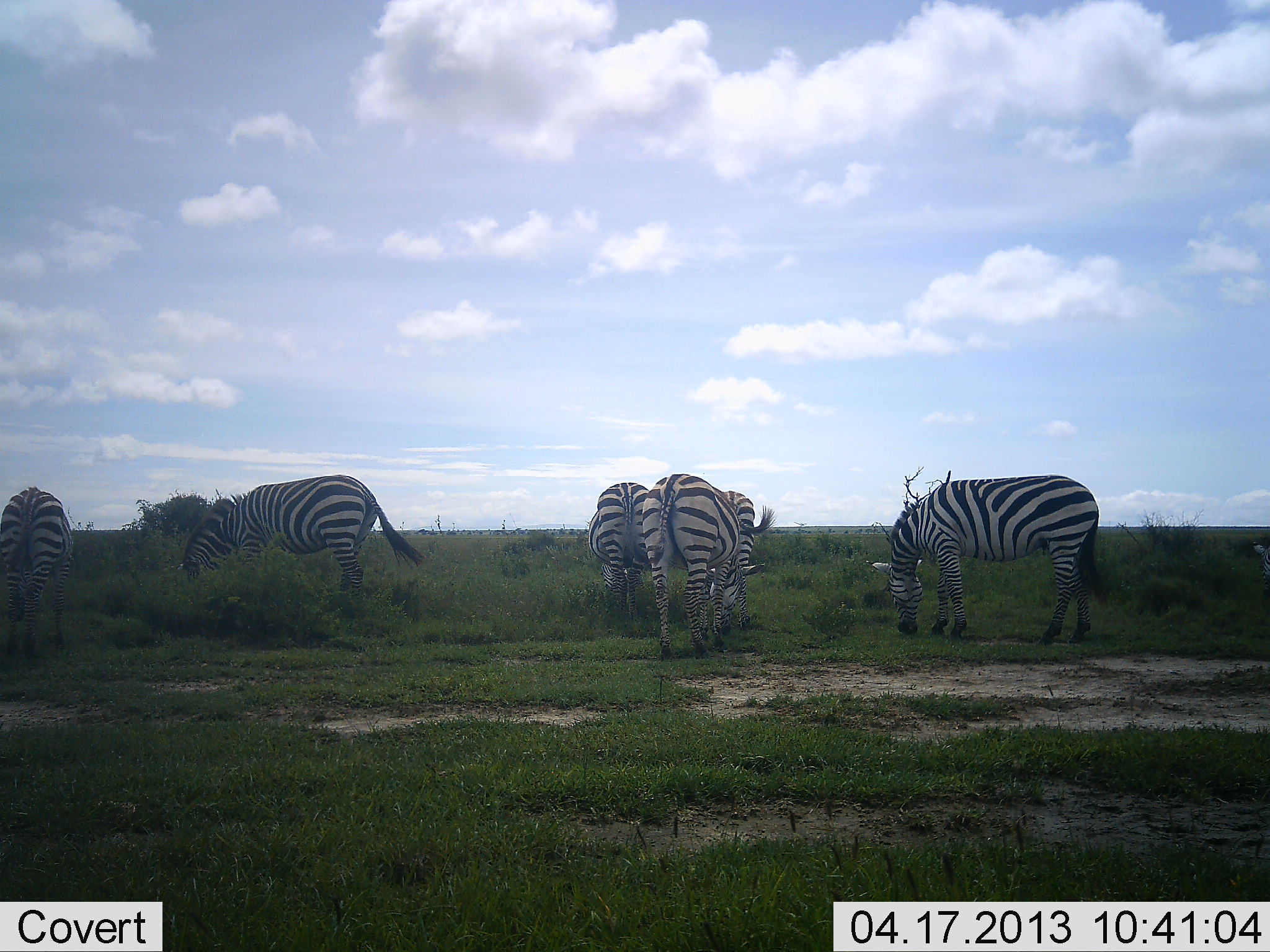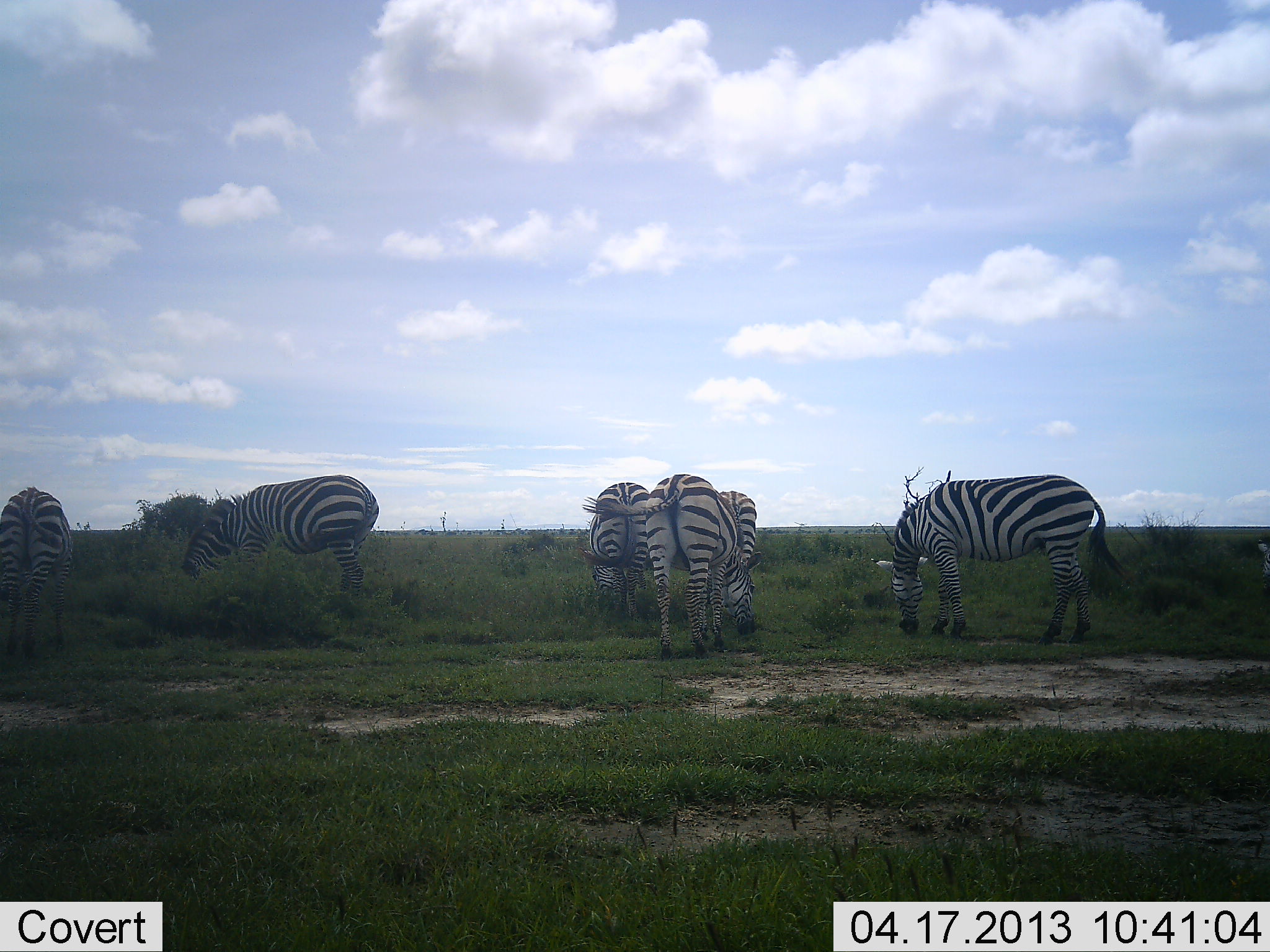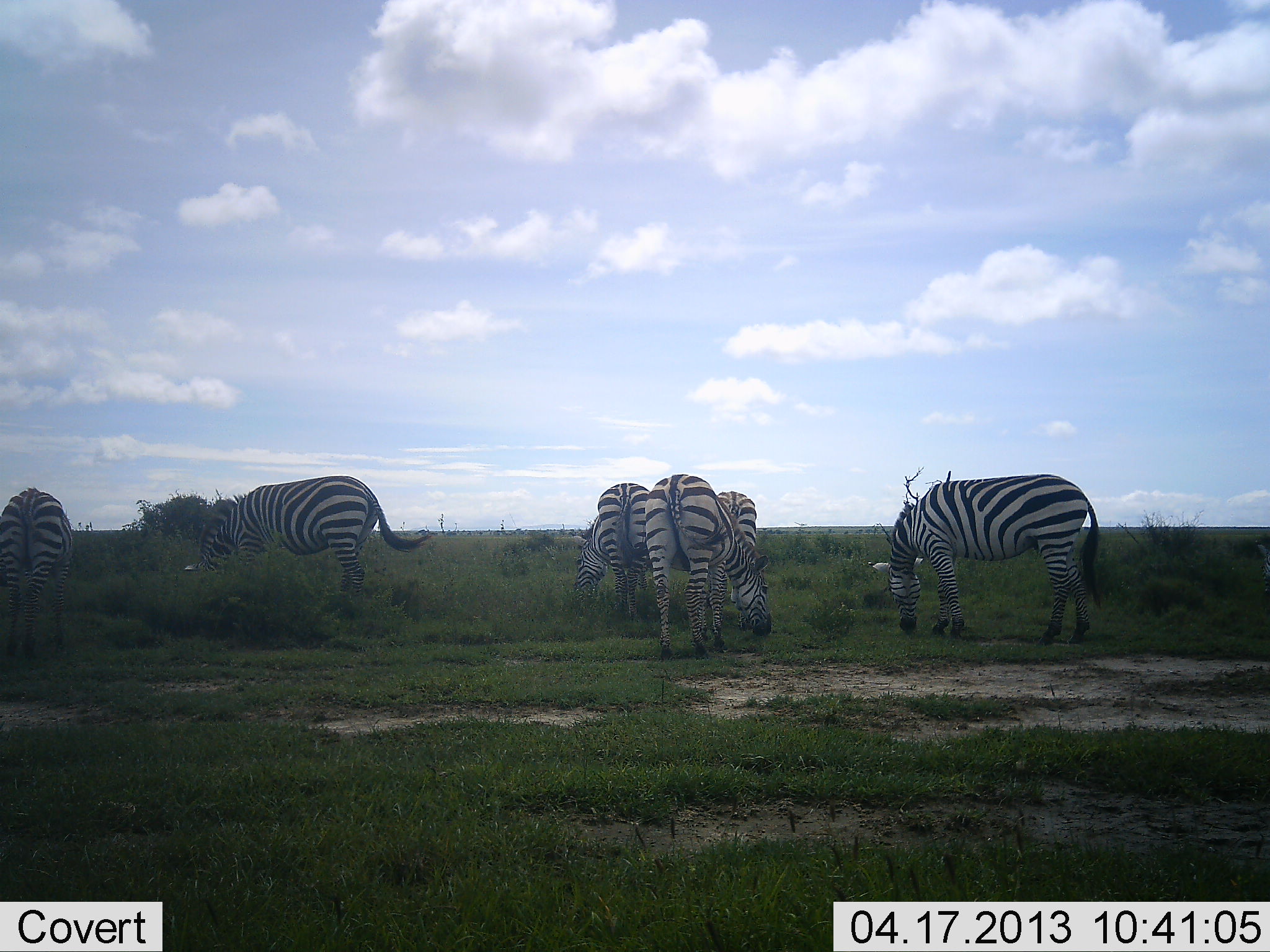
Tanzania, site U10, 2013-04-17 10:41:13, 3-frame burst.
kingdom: Animalia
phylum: Chordata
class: Mammalia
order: Perissodactyla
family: Equidae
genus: Equus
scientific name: Equus quagga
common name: plains zebra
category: zebra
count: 6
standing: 36%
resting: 0%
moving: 8%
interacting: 4%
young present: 0%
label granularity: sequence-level